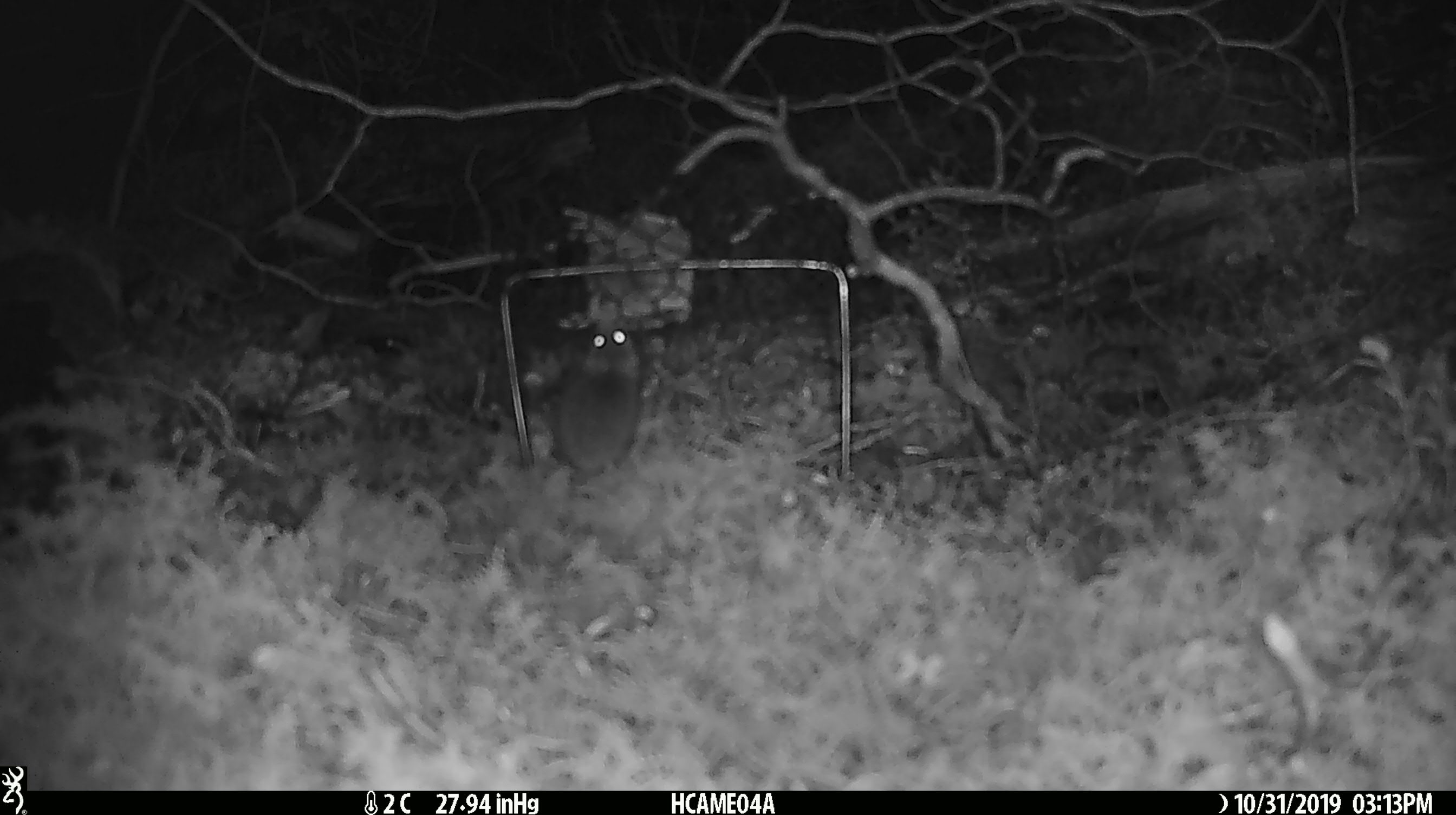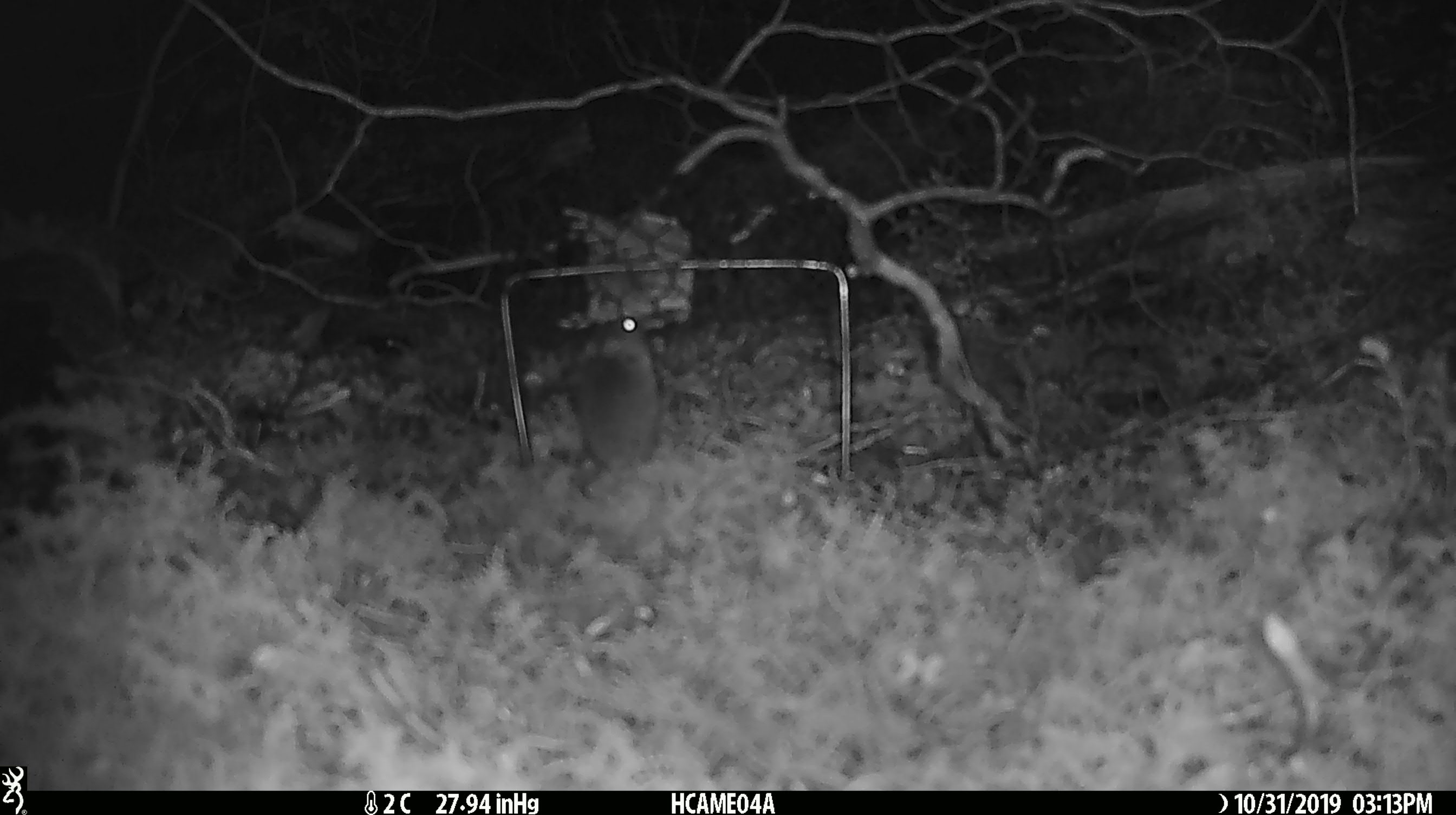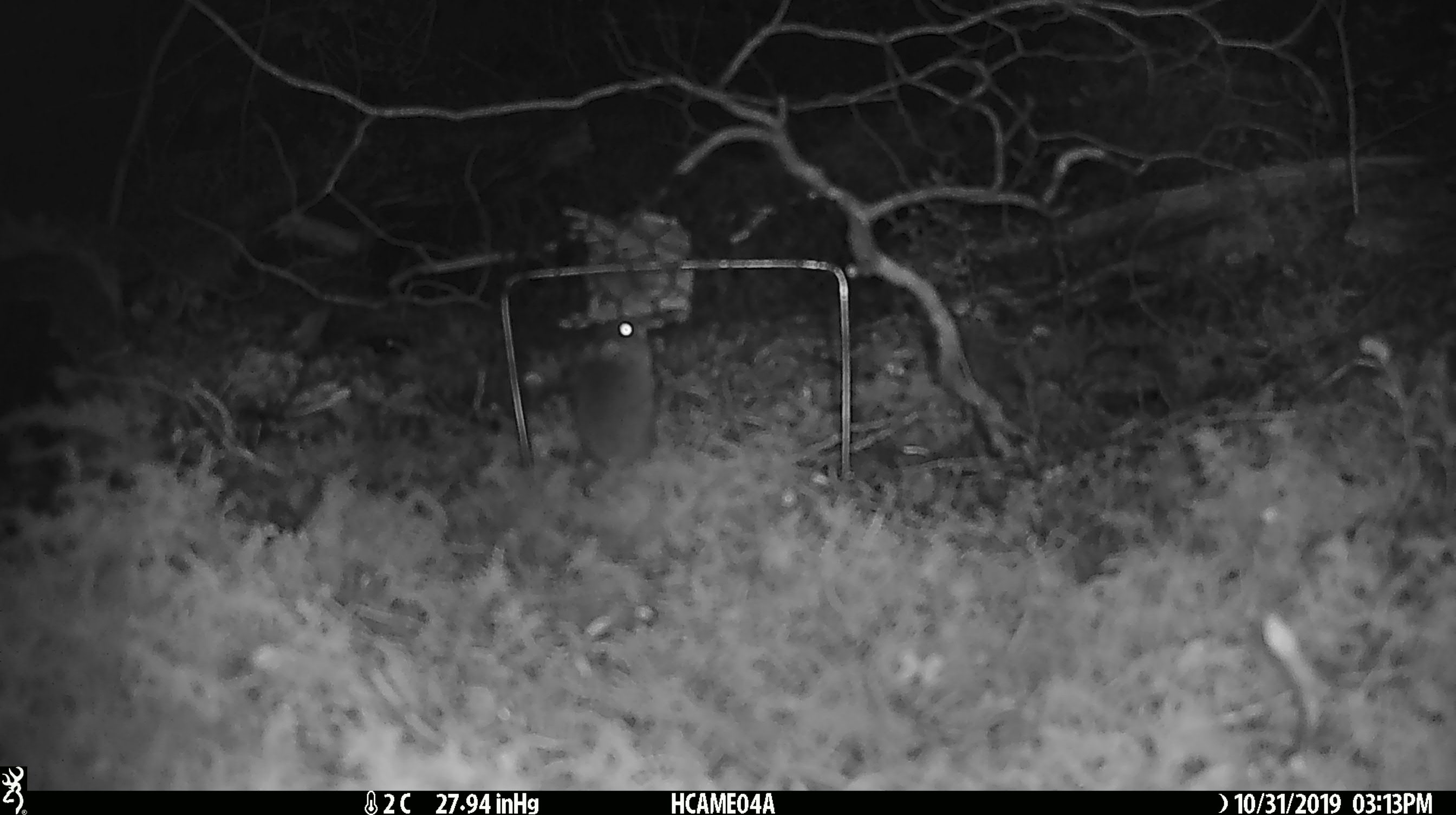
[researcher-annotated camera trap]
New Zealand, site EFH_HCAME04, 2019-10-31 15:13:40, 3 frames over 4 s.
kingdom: Animalia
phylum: Chordata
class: Mammalia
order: Rodentia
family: Muridae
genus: Mus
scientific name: Mus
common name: mouse